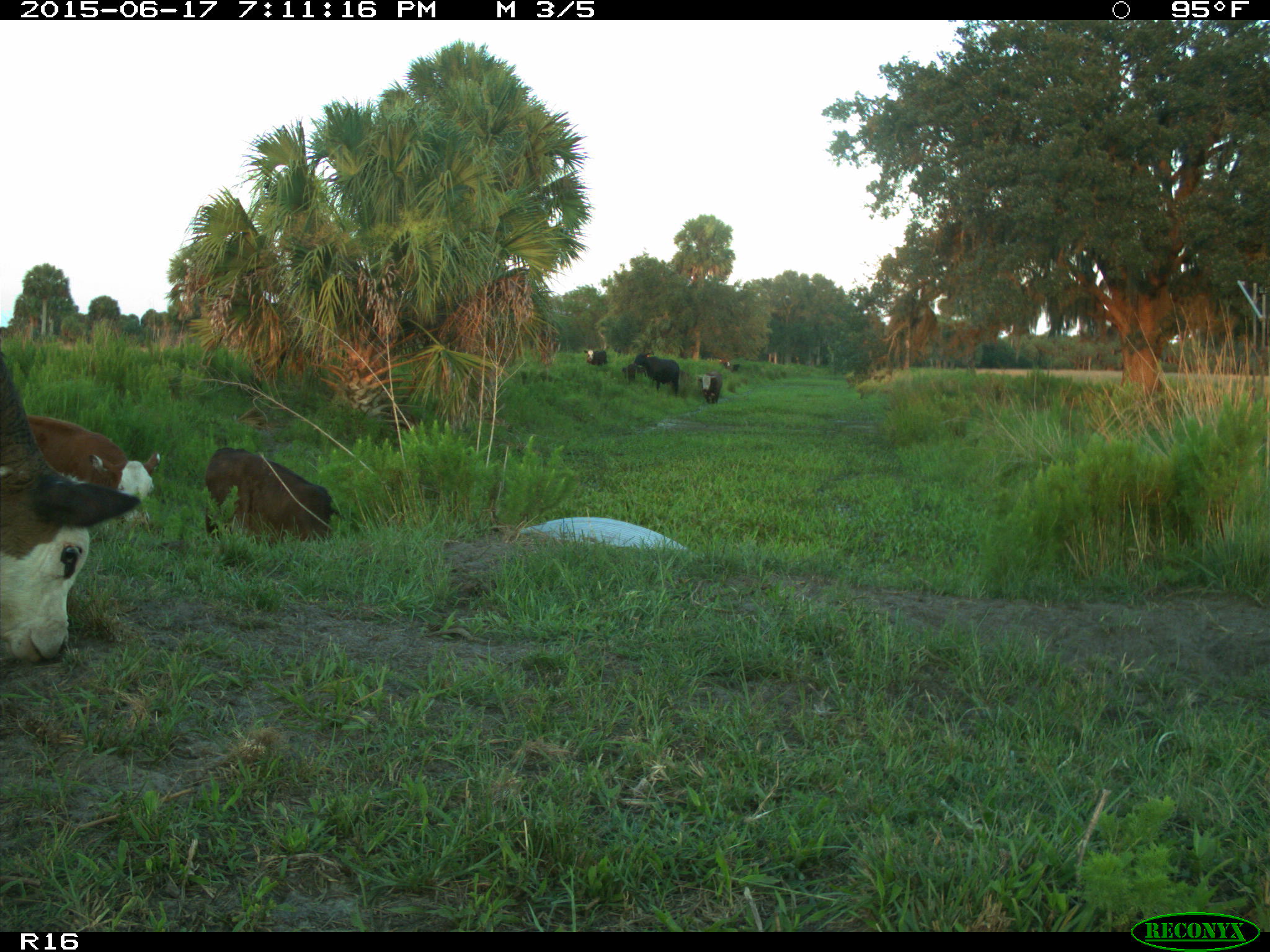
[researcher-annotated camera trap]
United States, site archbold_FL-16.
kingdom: Animalia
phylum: Chordata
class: Mammalia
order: Artiodactyla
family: Bovidae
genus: Bos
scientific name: Bos taurus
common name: domestic cow